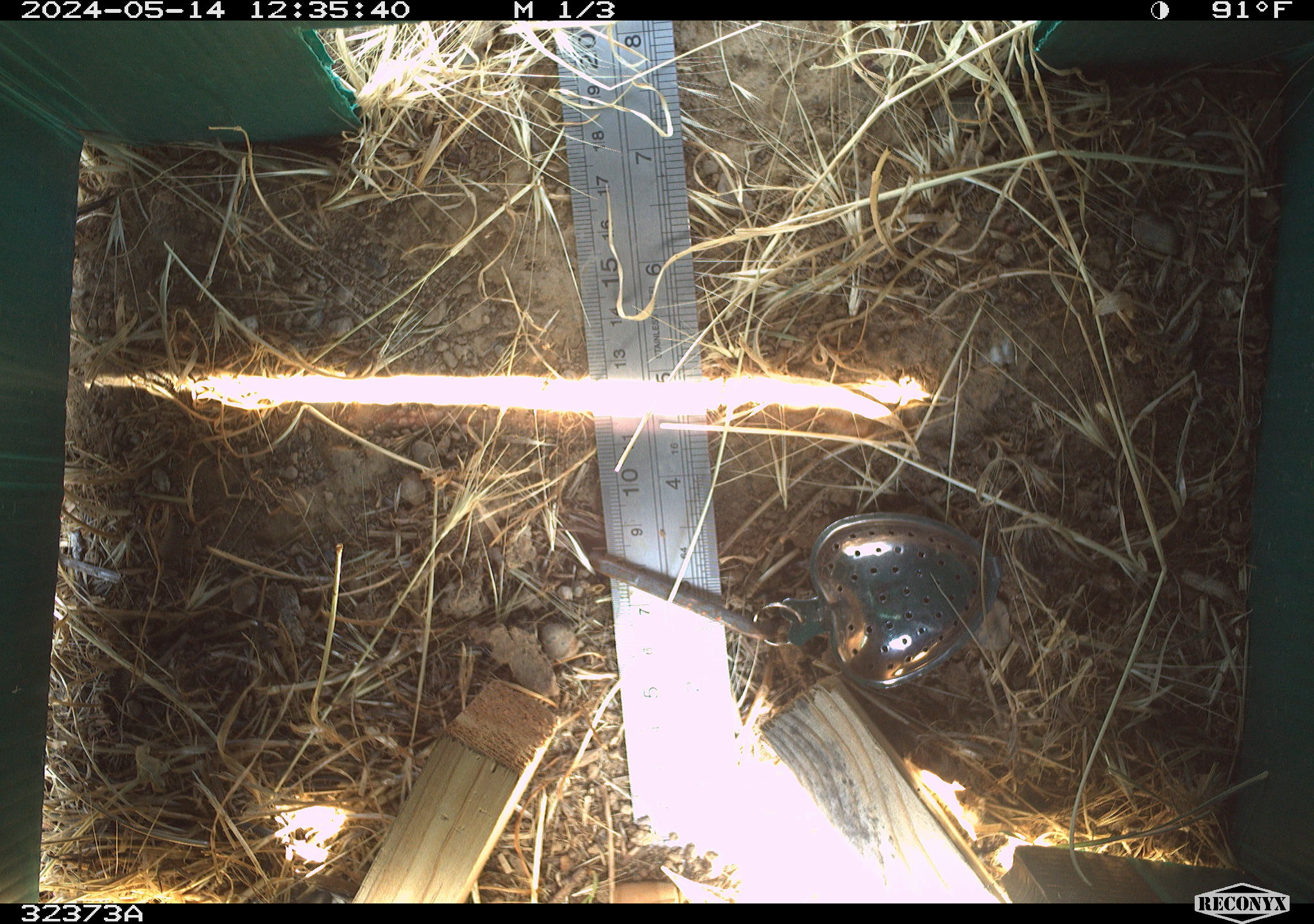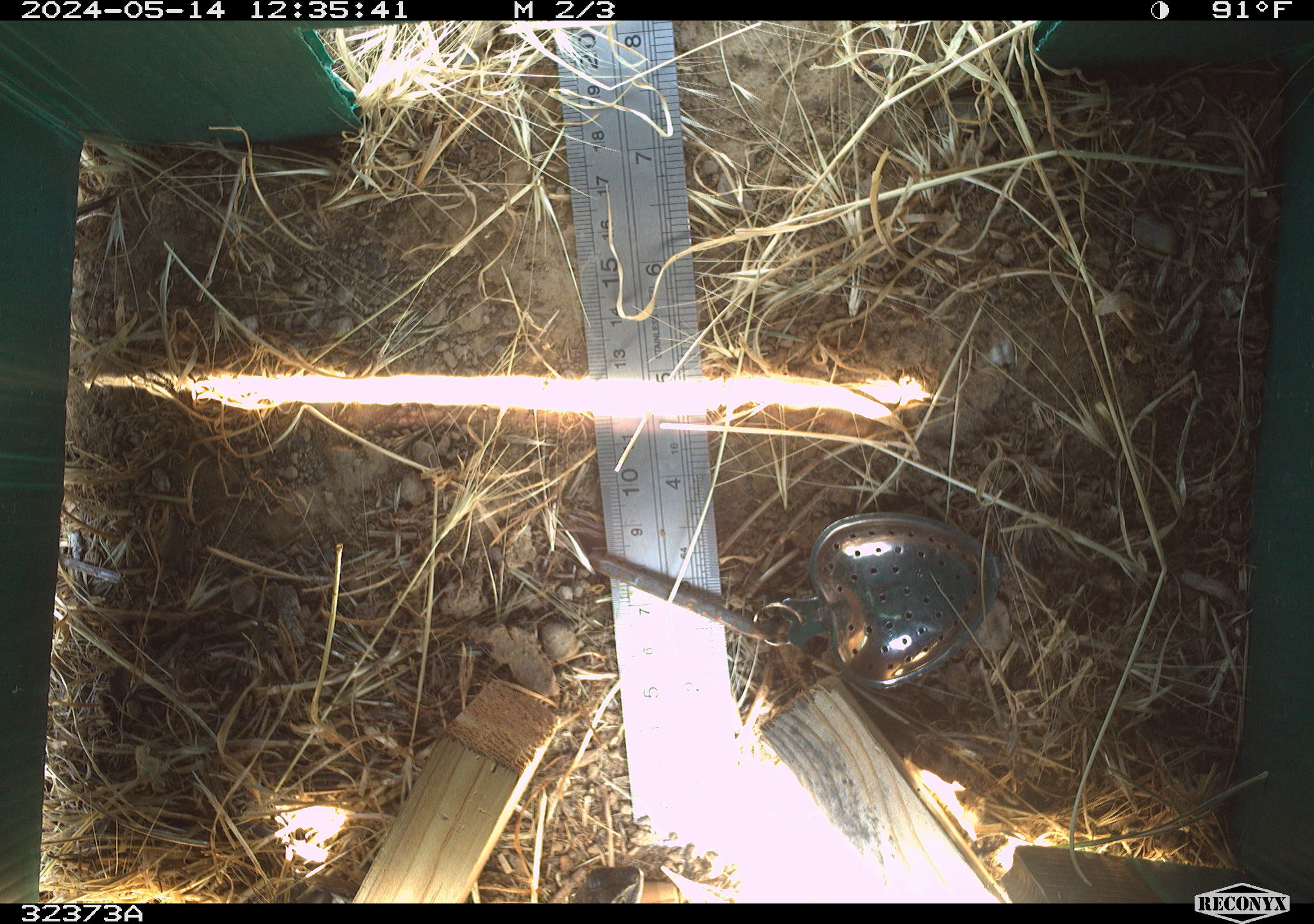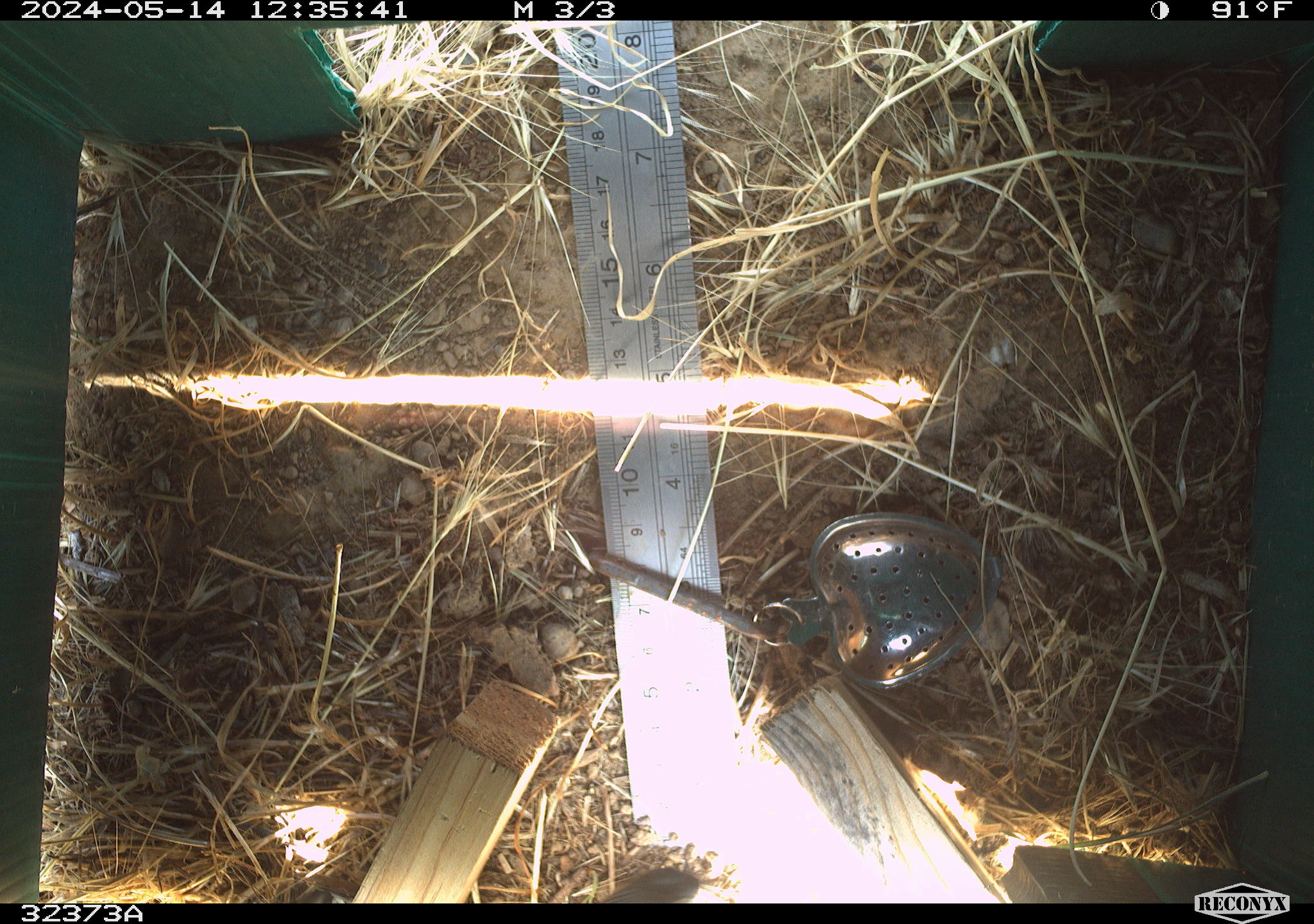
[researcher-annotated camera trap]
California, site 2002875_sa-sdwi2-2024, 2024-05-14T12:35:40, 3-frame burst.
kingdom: Animalia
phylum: Chordata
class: Reptilia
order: Squamata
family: Phrynosomatidae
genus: Sceloporus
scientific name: Sceloporus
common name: spiny lizards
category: sceloporus species